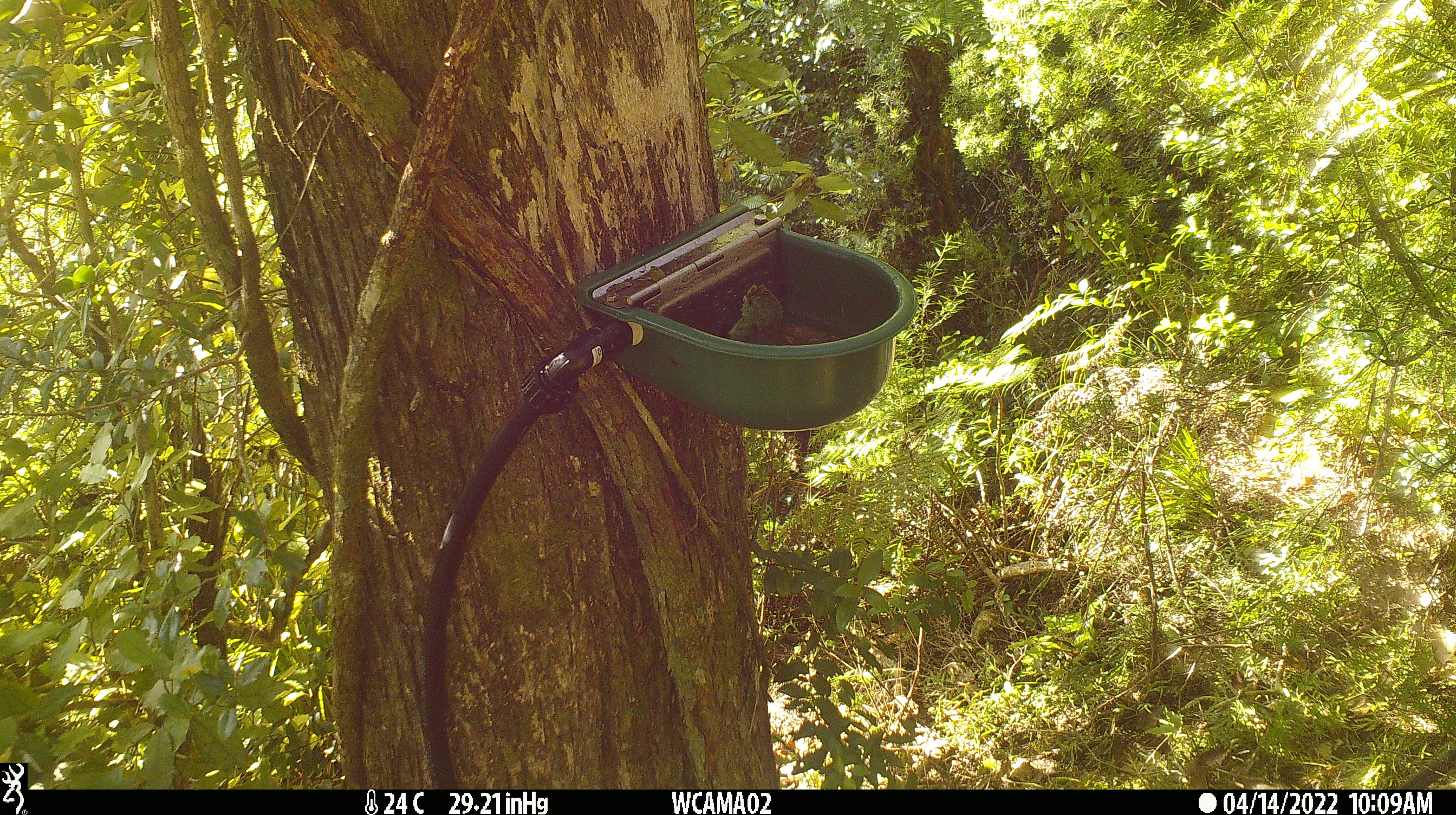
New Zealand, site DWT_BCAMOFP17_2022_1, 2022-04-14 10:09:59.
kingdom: Animalia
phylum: Chordata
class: Aves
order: Psittaciformes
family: Psittaculidae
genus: Cyanoramphus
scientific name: Cyanoramphus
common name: parakeet